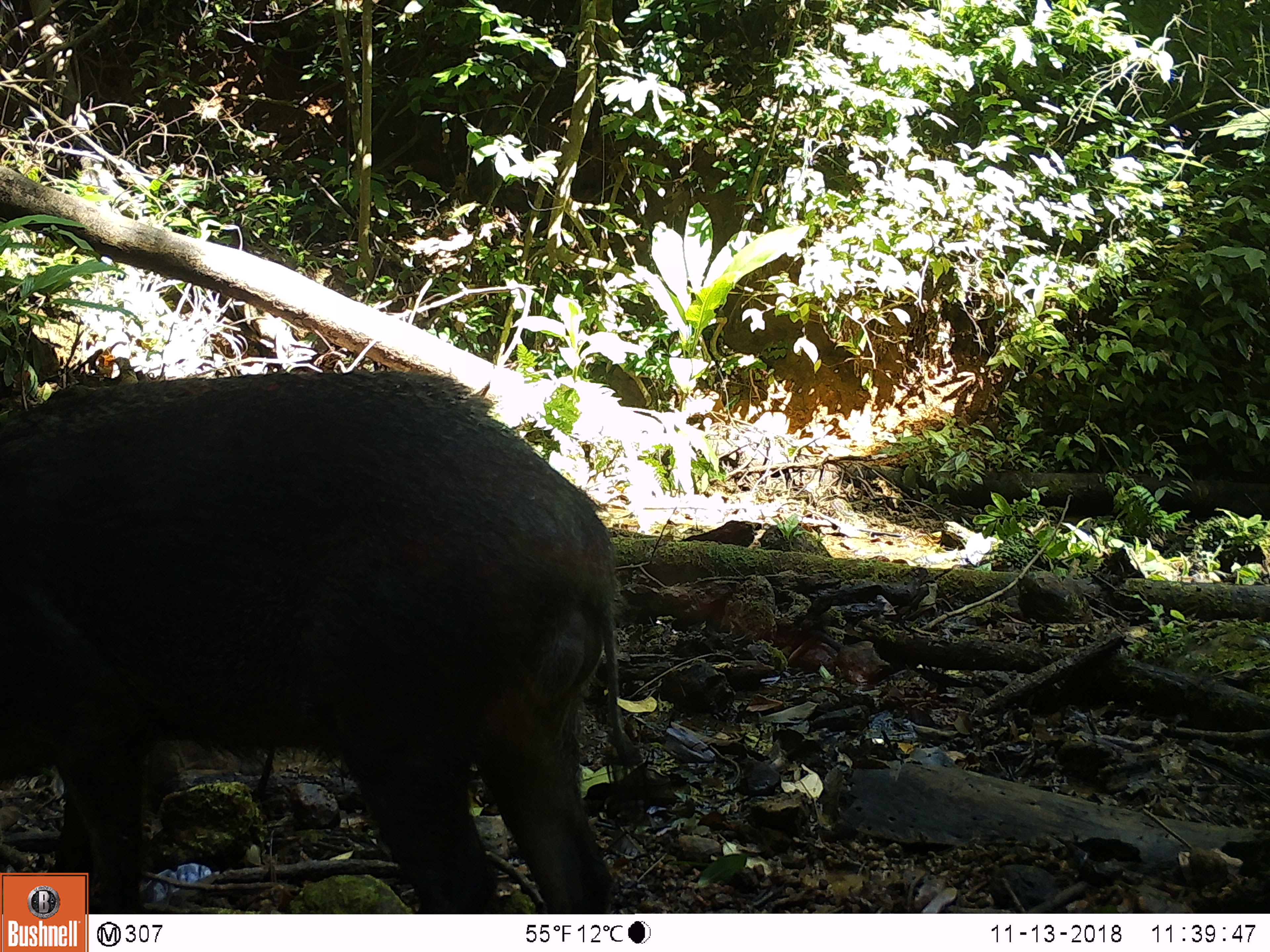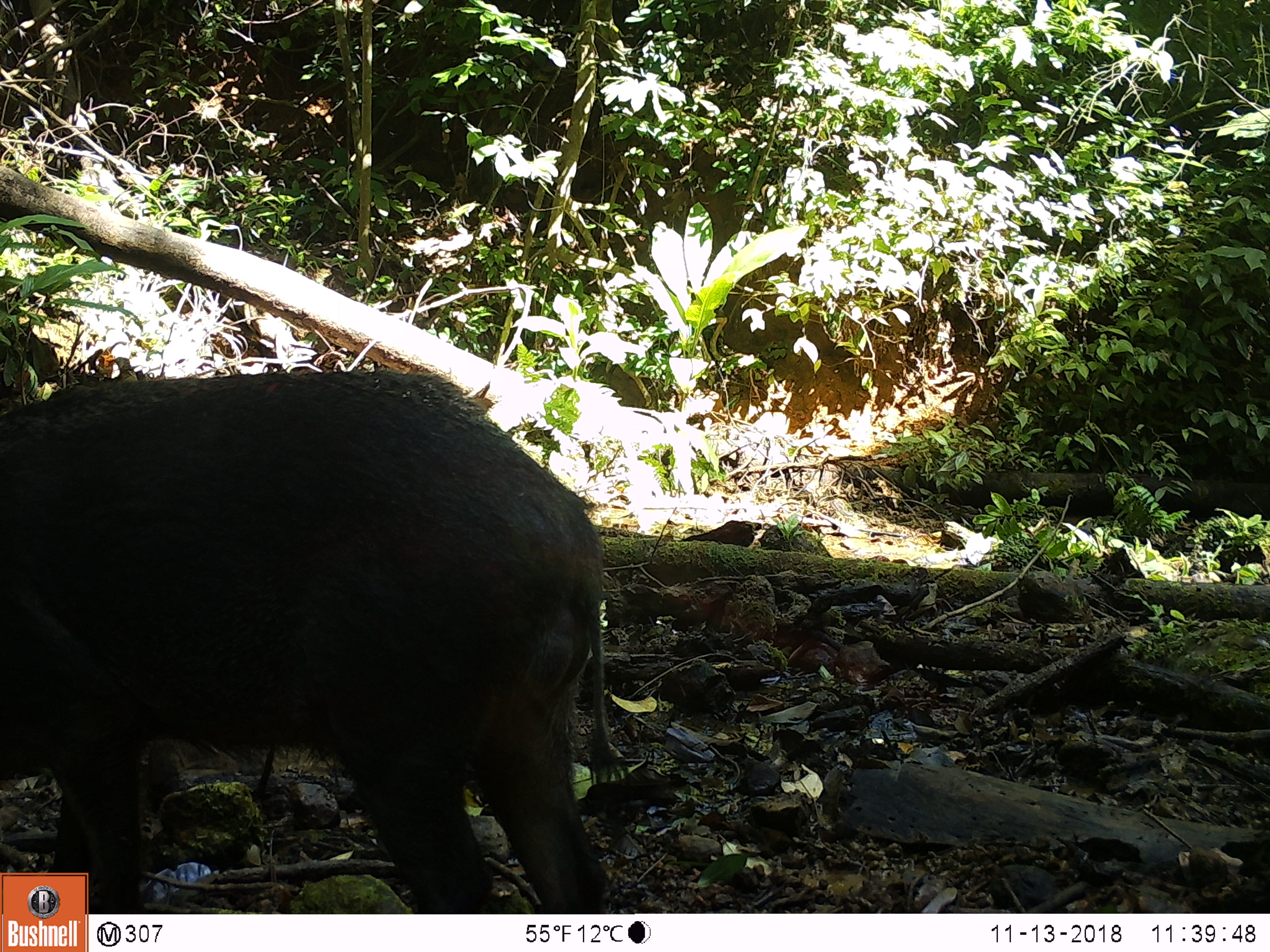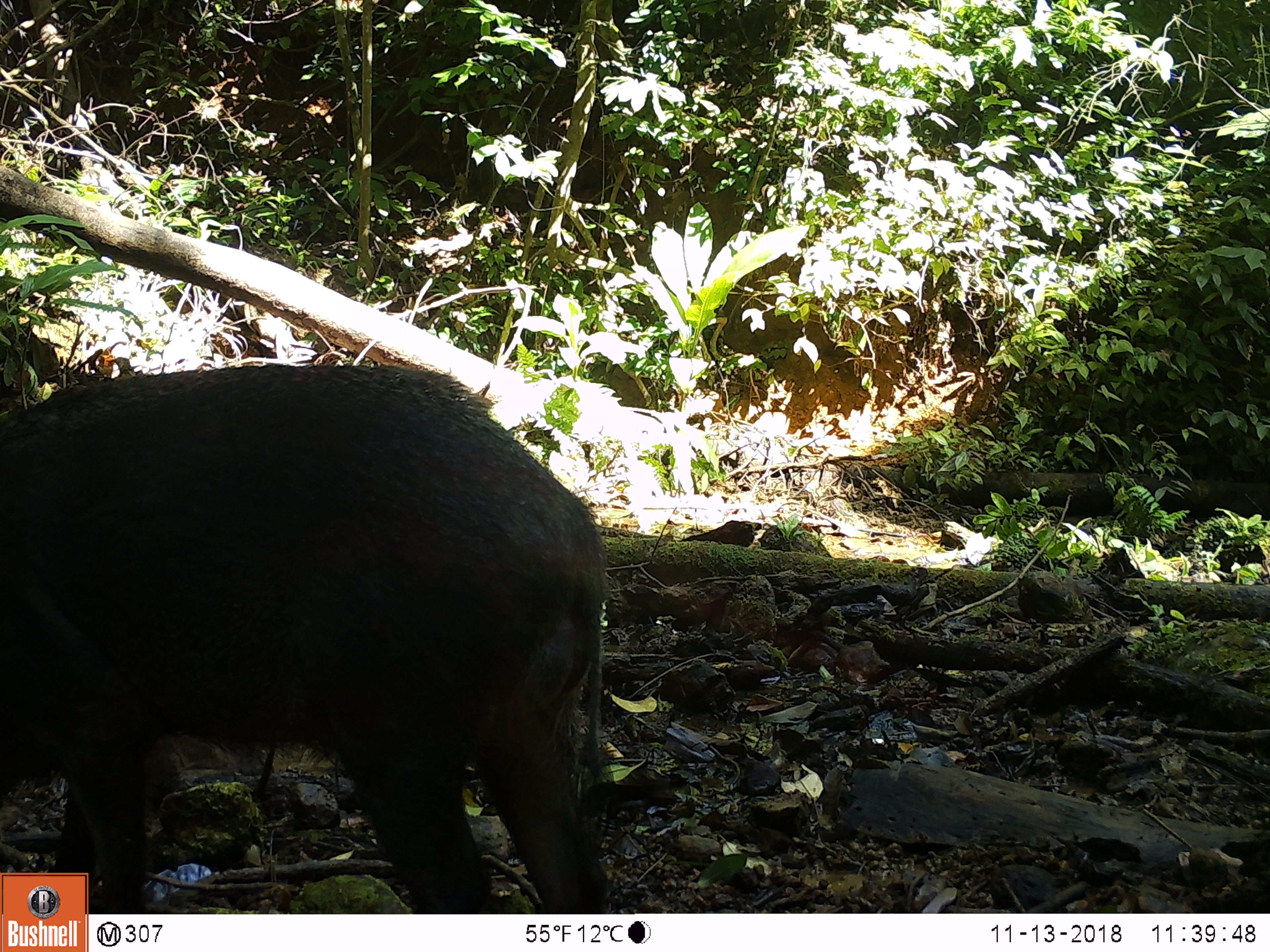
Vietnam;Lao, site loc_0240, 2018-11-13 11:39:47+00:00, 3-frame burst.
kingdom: Animalia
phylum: Chordata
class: Mammalia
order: Artiodactyla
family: Suidae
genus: Sus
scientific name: Sus scrofa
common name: eurasian wild pig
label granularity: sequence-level